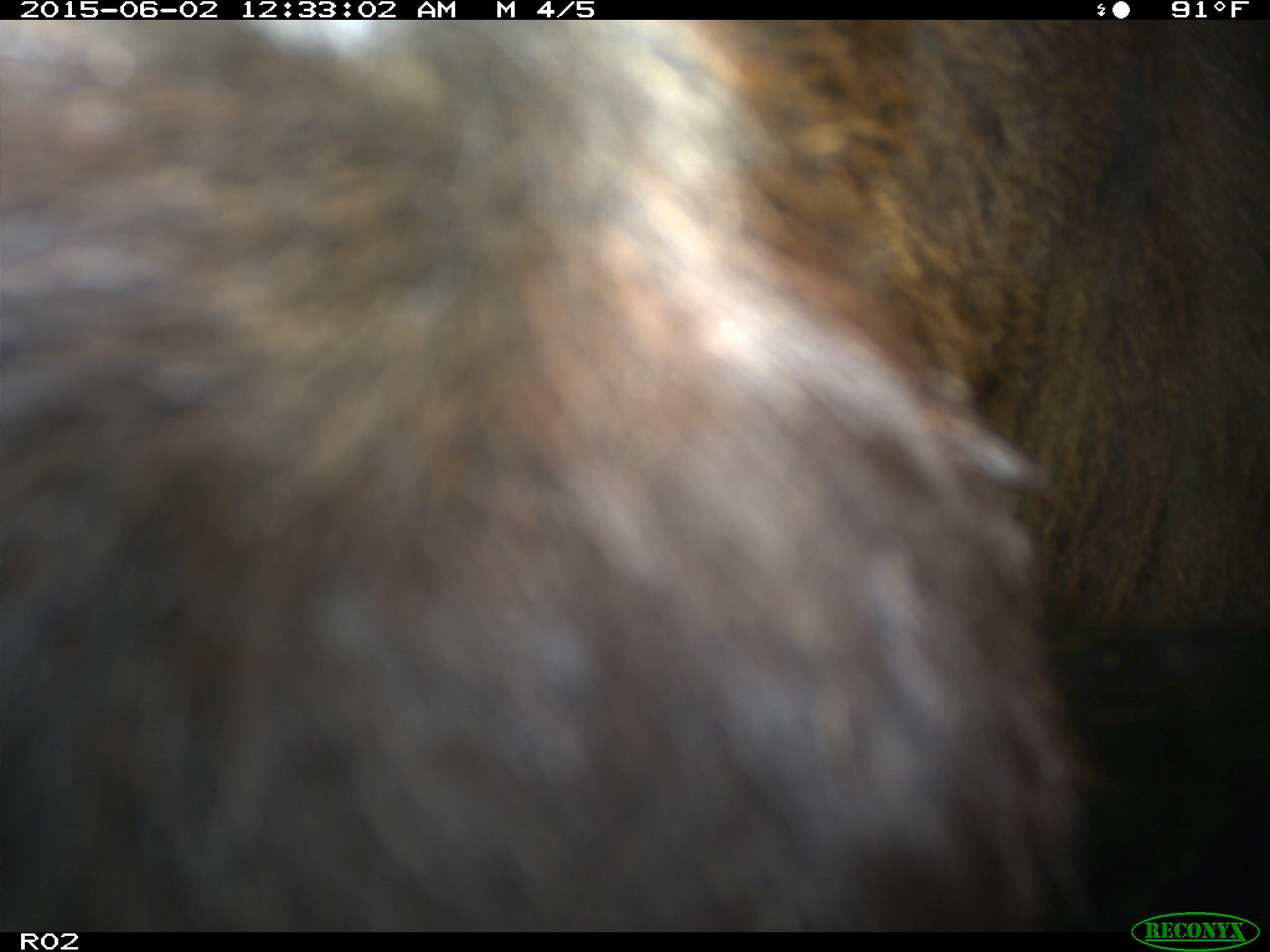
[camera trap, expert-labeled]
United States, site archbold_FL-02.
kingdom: Animalia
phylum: Chordata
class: Mammalia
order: Artiodactyla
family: Bovidae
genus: Bos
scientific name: Bos taurus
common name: domestic cow